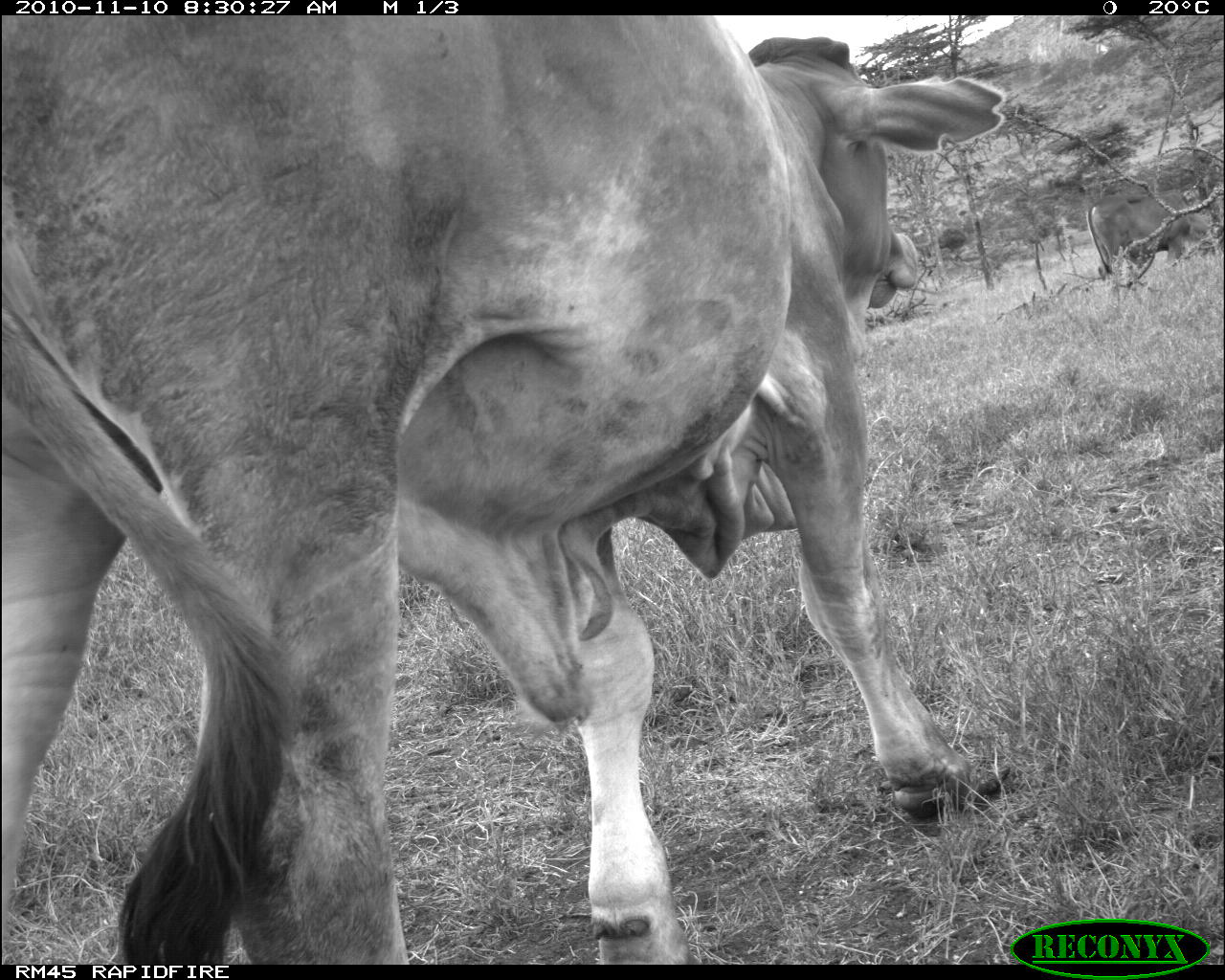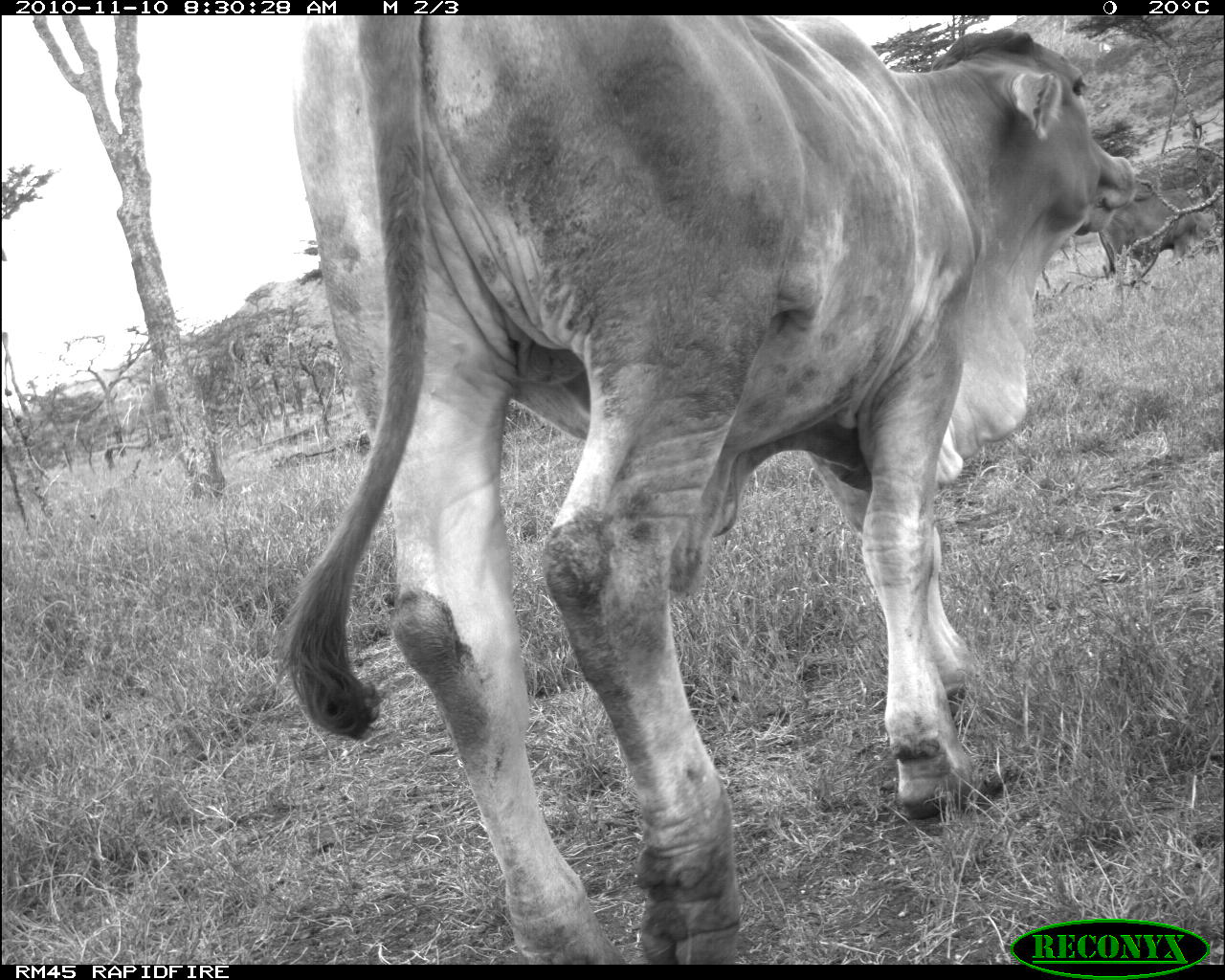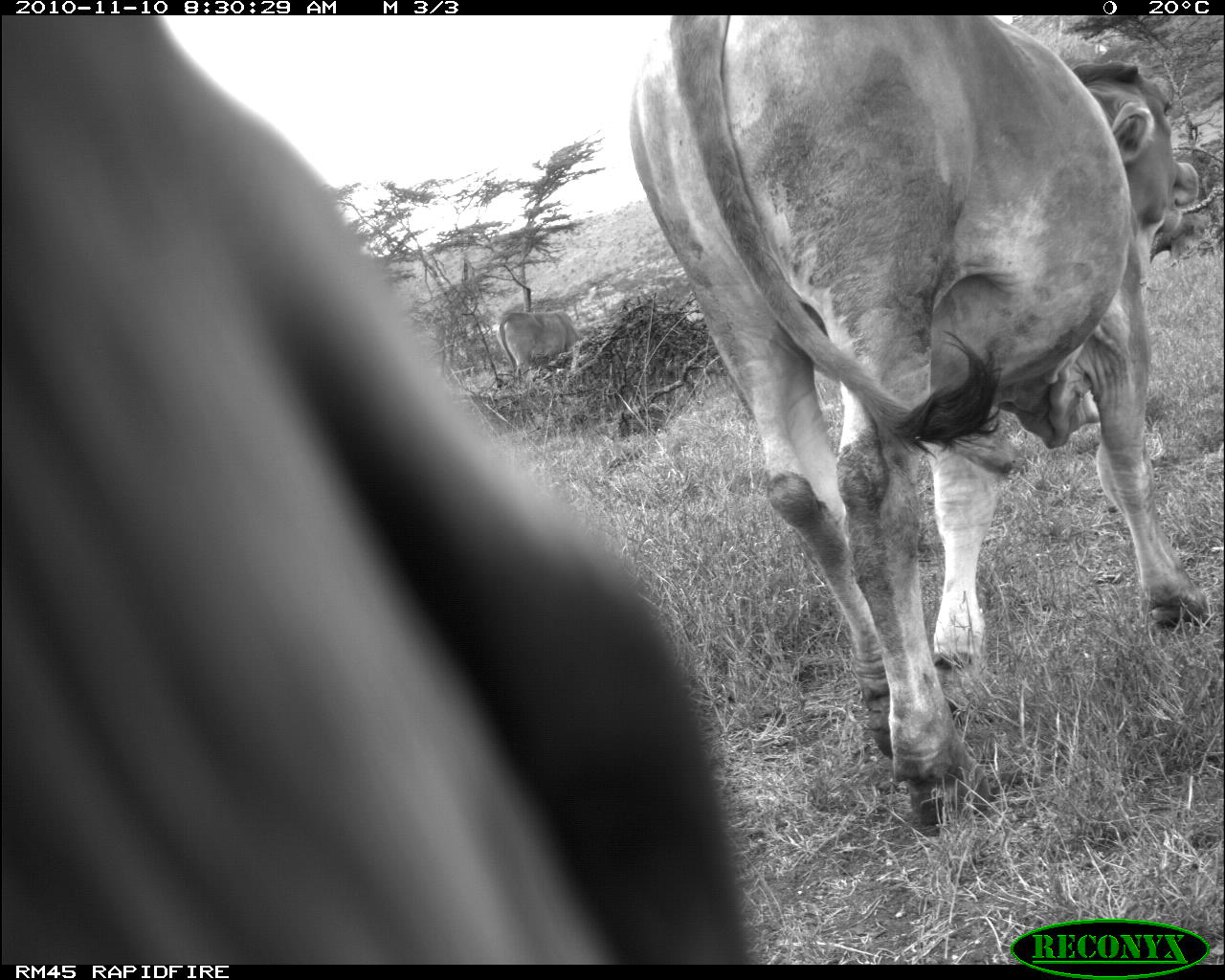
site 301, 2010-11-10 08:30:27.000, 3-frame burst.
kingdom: Animalia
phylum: Chordata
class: Mammalia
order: Artiodactyla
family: Bovidae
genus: Bos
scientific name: Bos taurus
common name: domestic cattle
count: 2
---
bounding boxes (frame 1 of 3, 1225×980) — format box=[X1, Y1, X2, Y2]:
bos taurus: box=[0, 15, 1004, 965]; box=[1086, 192, 1191, 277]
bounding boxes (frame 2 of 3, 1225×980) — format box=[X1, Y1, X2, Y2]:
bos taurus: box=[268, 14, 1136, 964]; box=[1099, 188, 1201, 273]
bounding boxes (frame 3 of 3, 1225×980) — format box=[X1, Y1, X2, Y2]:
bos taurus: box=[0, 13, 752, 962]; box=[625, 15, 1201, 829]; box=[496, 310, 580, 375]